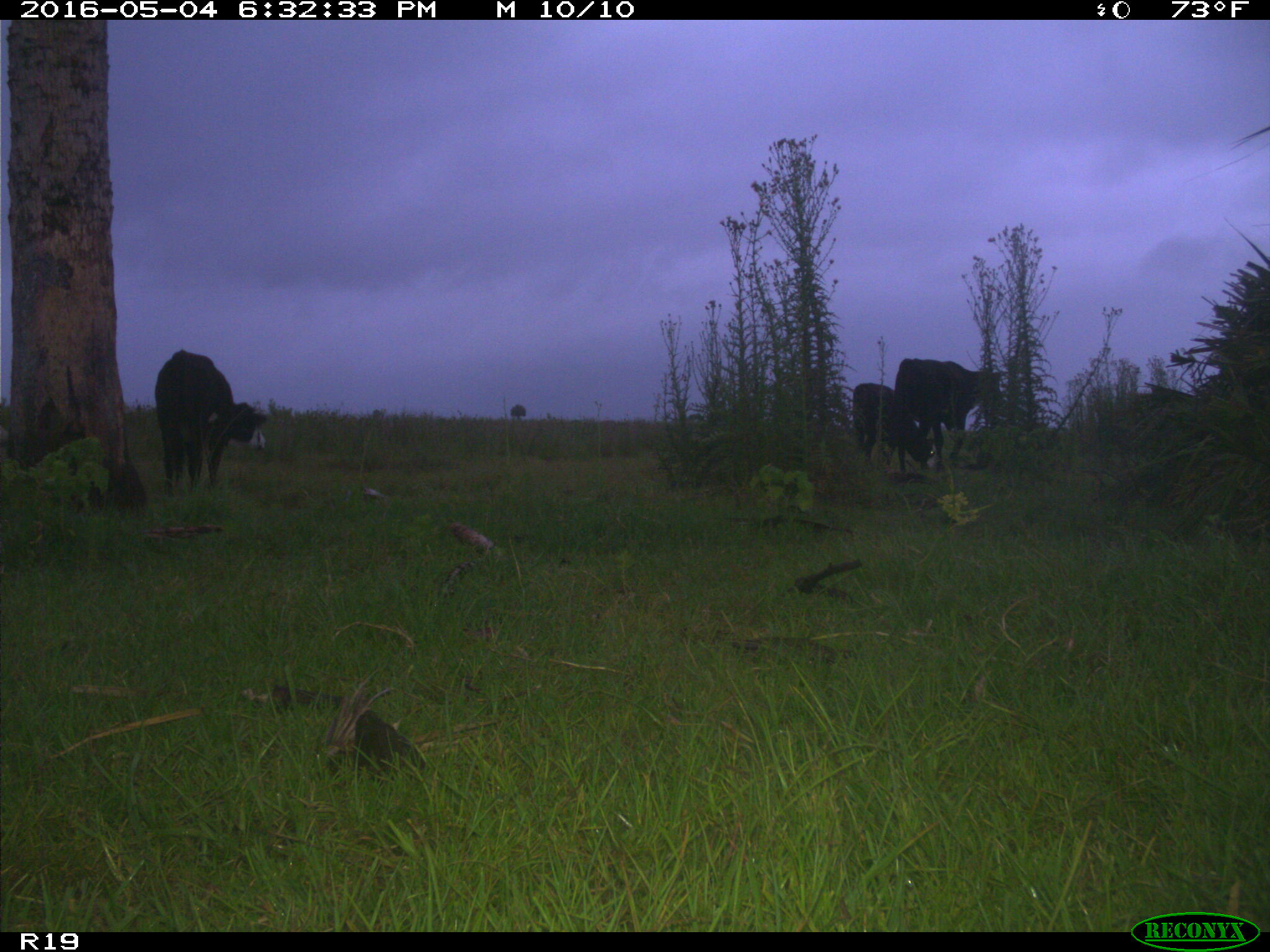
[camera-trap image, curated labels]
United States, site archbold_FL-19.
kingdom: Animalia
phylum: Chordata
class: Mammalia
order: Artiodactyla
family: Bovidae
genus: Bos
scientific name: Bos taurus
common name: domestic cow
Bos taurus (domestic cow).